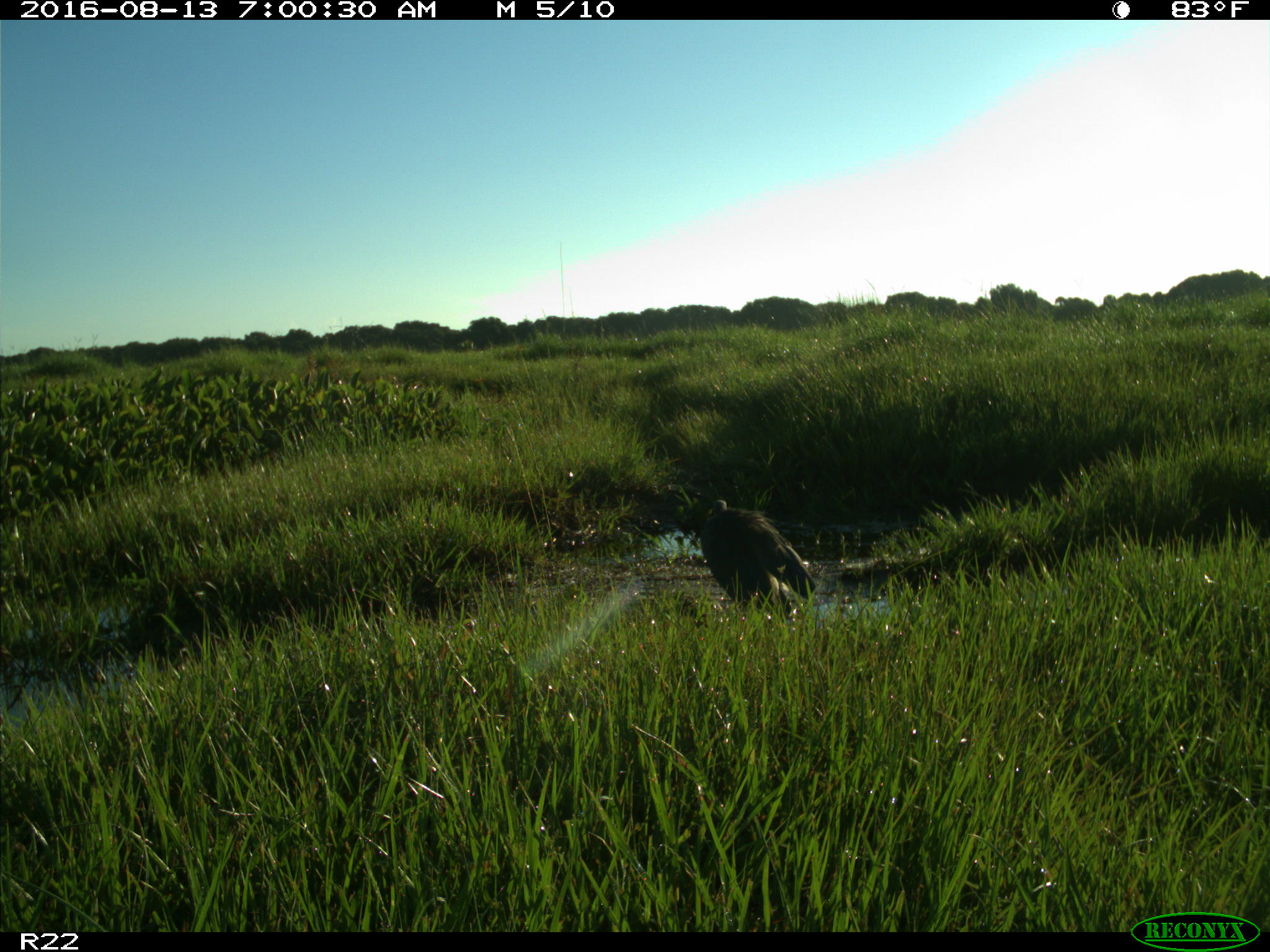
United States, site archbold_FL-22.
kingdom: Animalia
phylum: Chordata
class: Aves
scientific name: Aves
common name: birds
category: unidentified bird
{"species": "unidentified bird (birds) (Aves)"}